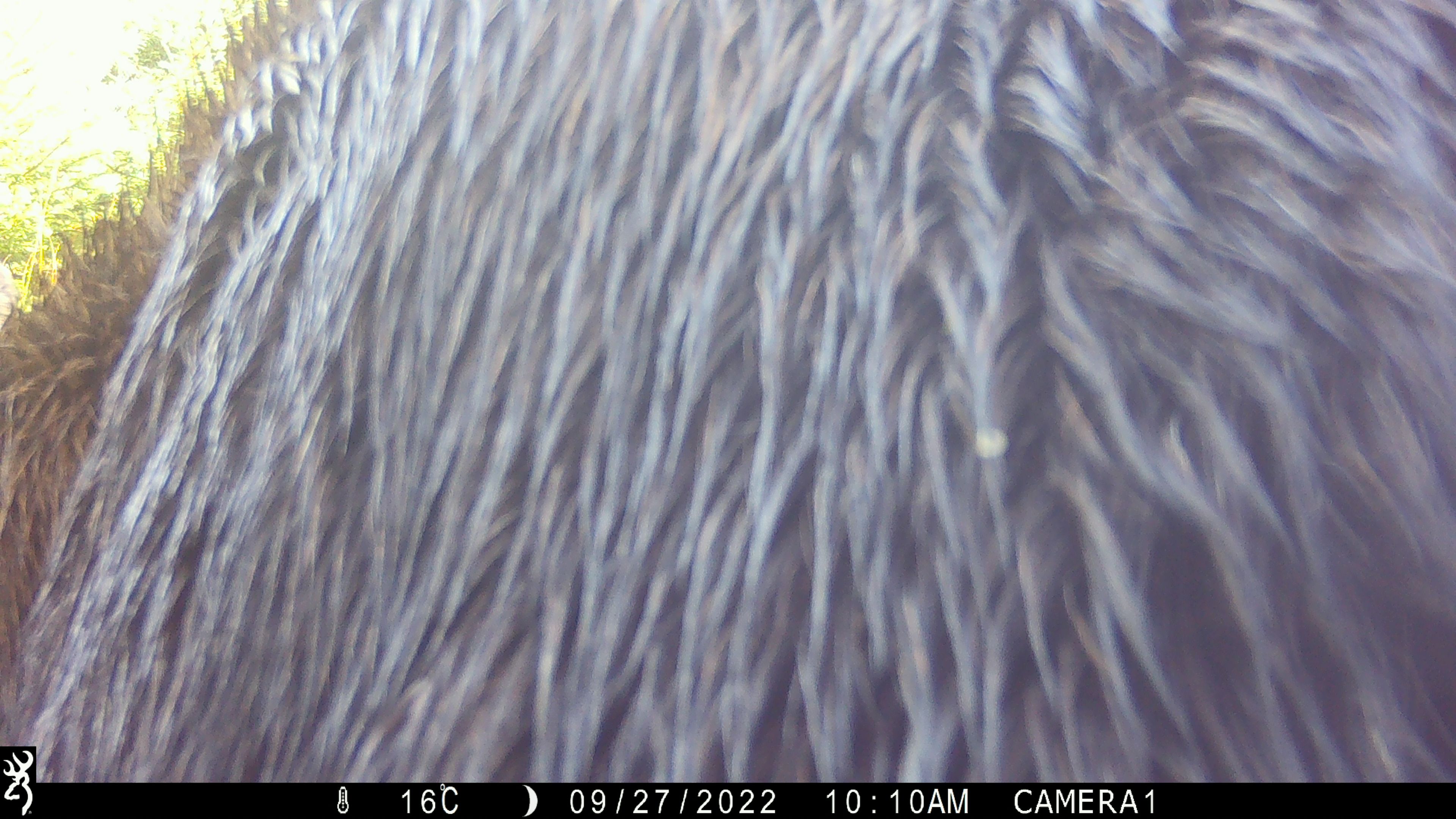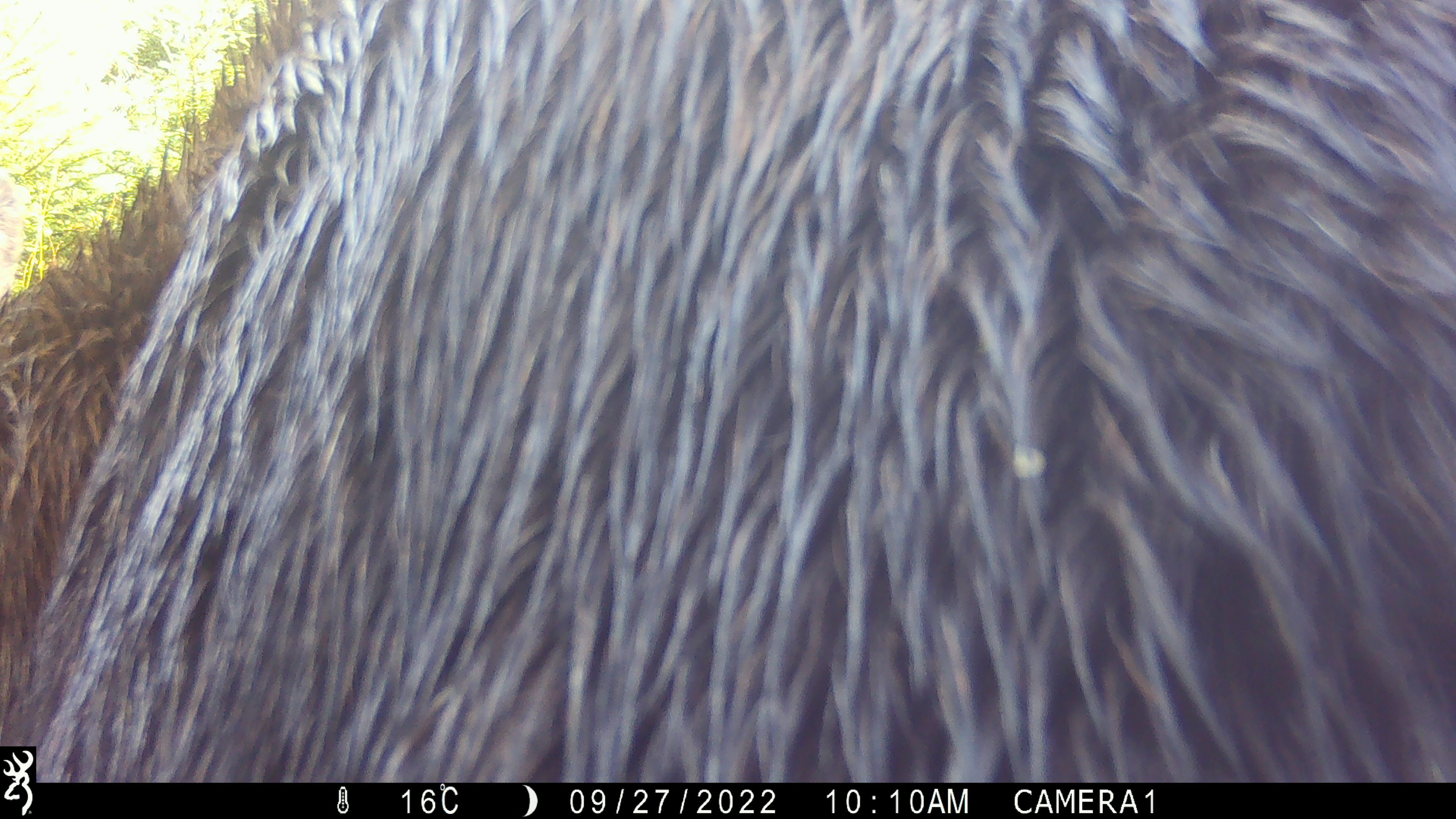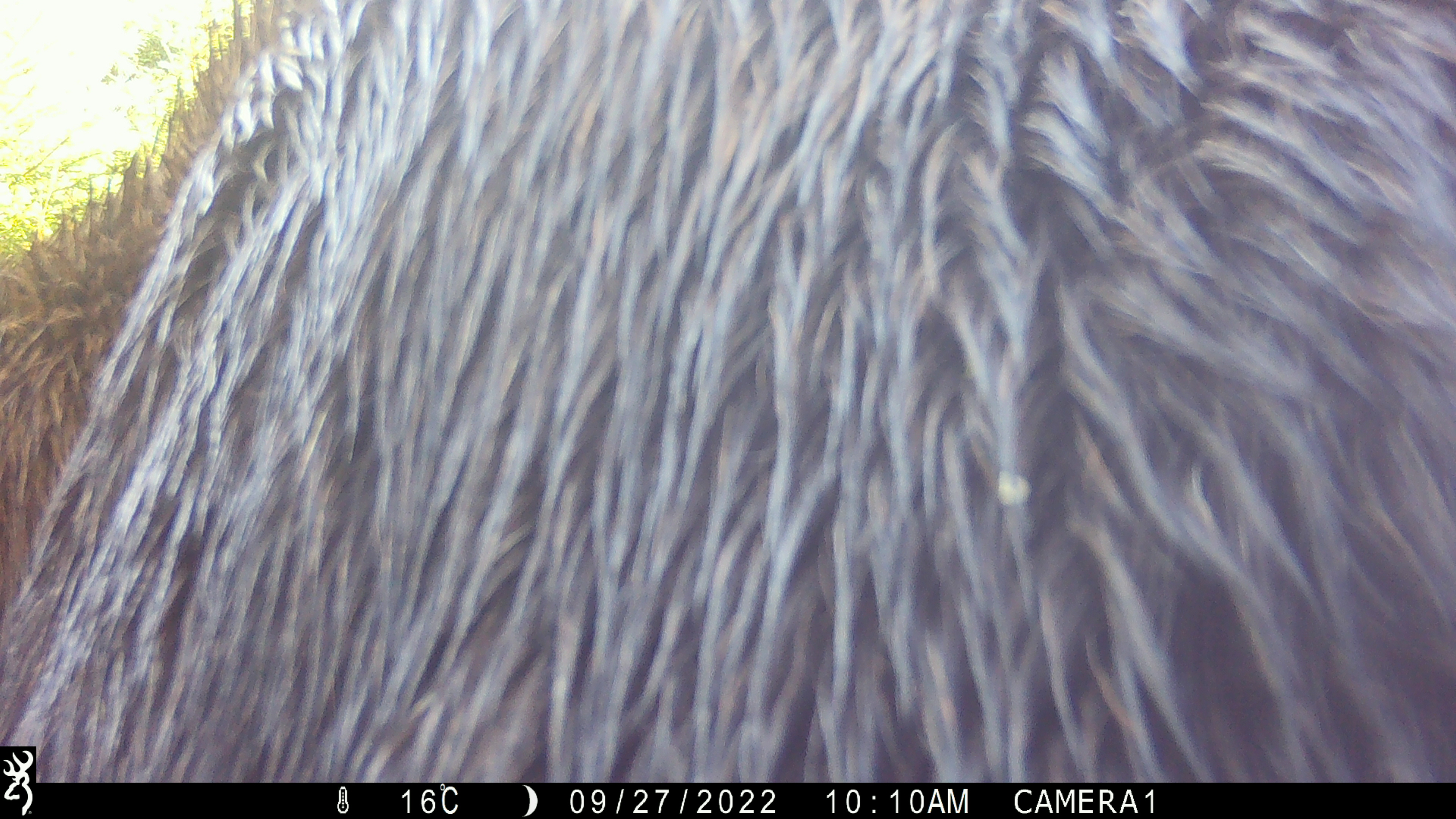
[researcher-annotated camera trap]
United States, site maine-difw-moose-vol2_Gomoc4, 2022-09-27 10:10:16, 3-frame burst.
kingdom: Animalia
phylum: Chordata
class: Mammalia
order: Artiodactyla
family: Cervidae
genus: Alces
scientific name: Alces alces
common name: moose